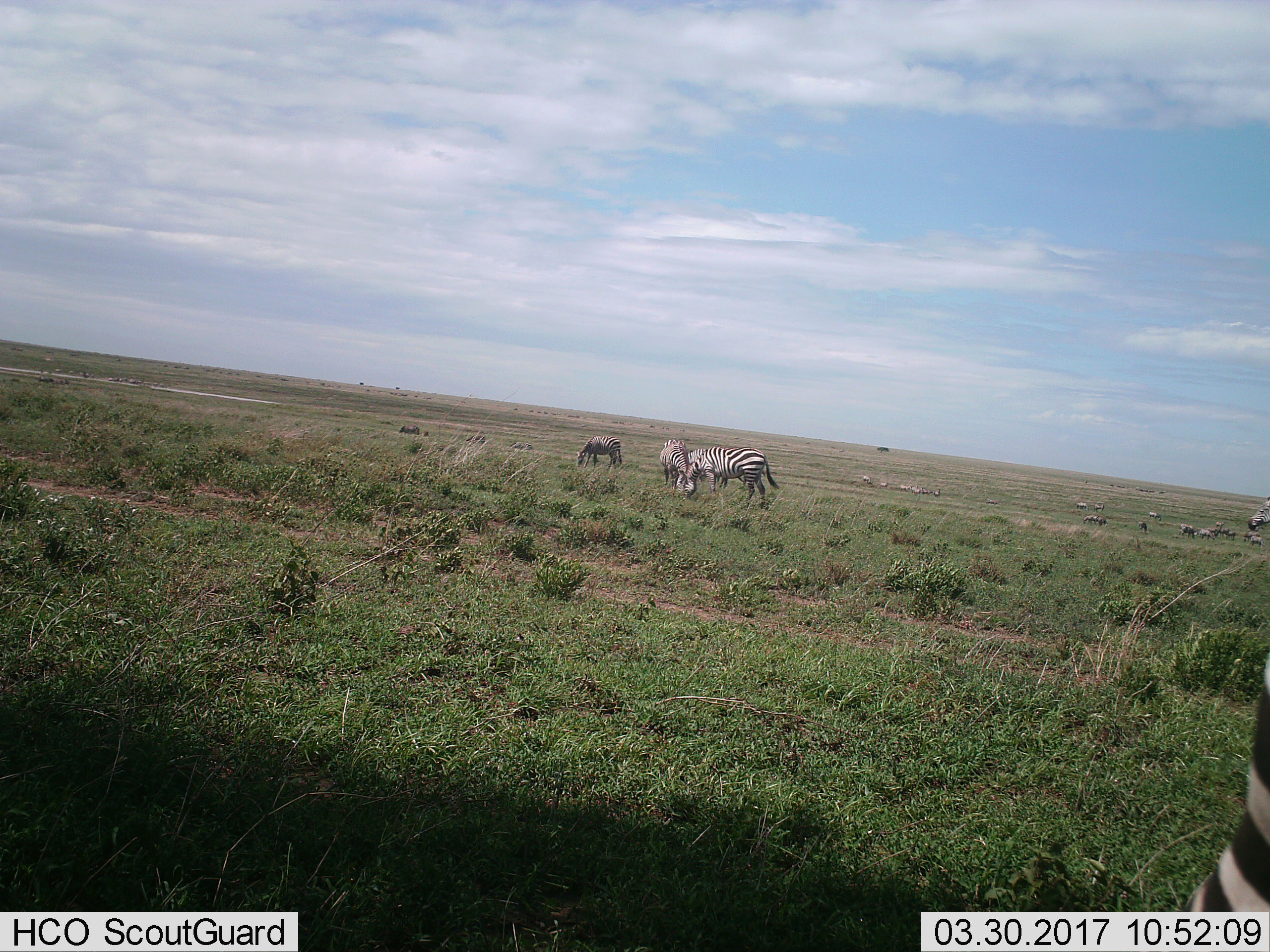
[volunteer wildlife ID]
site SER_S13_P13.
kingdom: Animalia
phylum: Chordata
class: Mammalia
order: Perissodactyla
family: Equidae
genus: Equus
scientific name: Equus quagga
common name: plains zebra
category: zebraplains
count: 11-50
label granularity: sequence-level